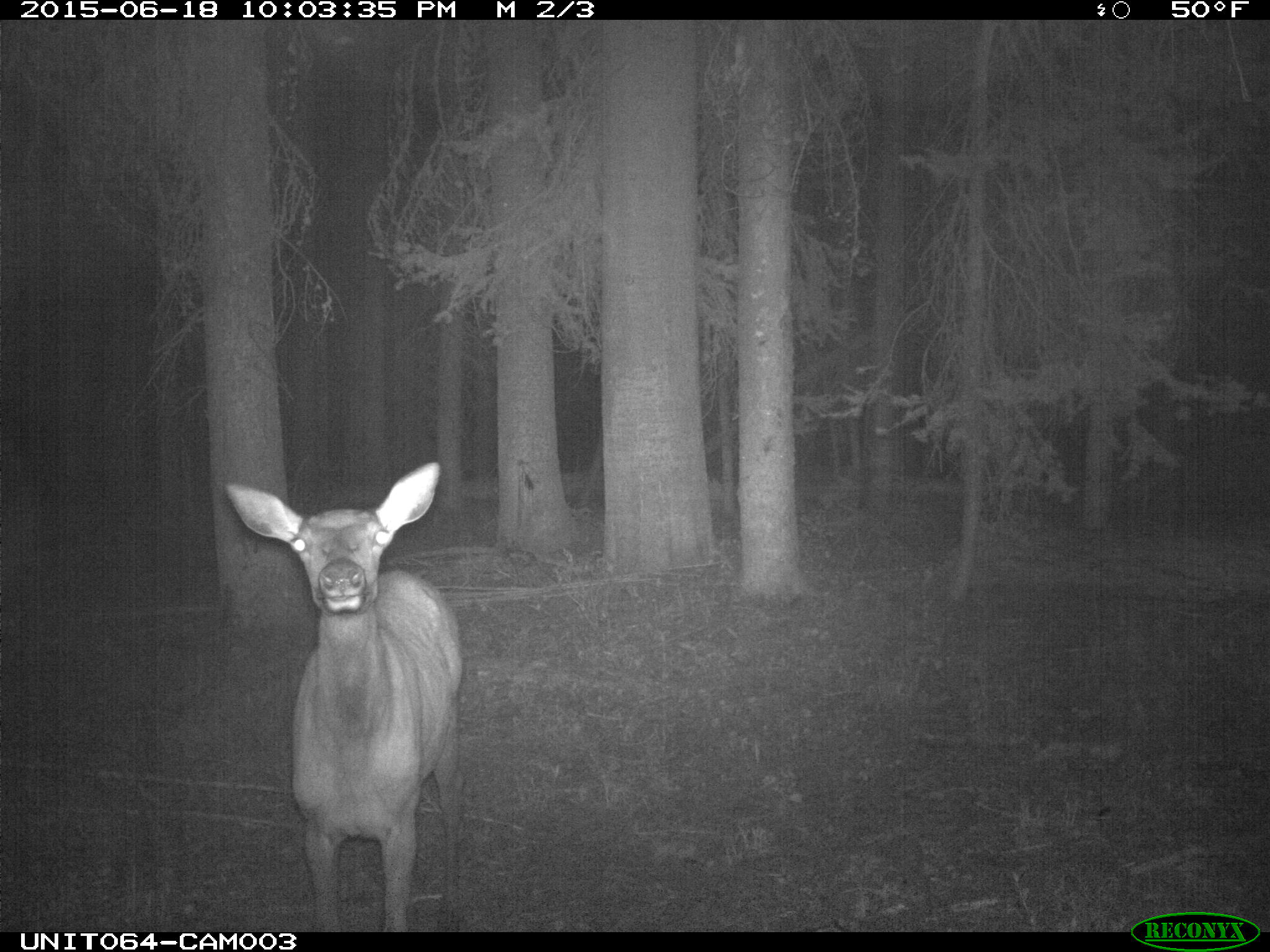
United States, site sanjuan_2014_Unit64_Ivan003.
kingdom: Animalia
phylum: Chordata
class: Mammalia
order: Artiodactyla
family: Cervidae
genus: Cervus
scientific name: Cervus elaphus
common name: red deer